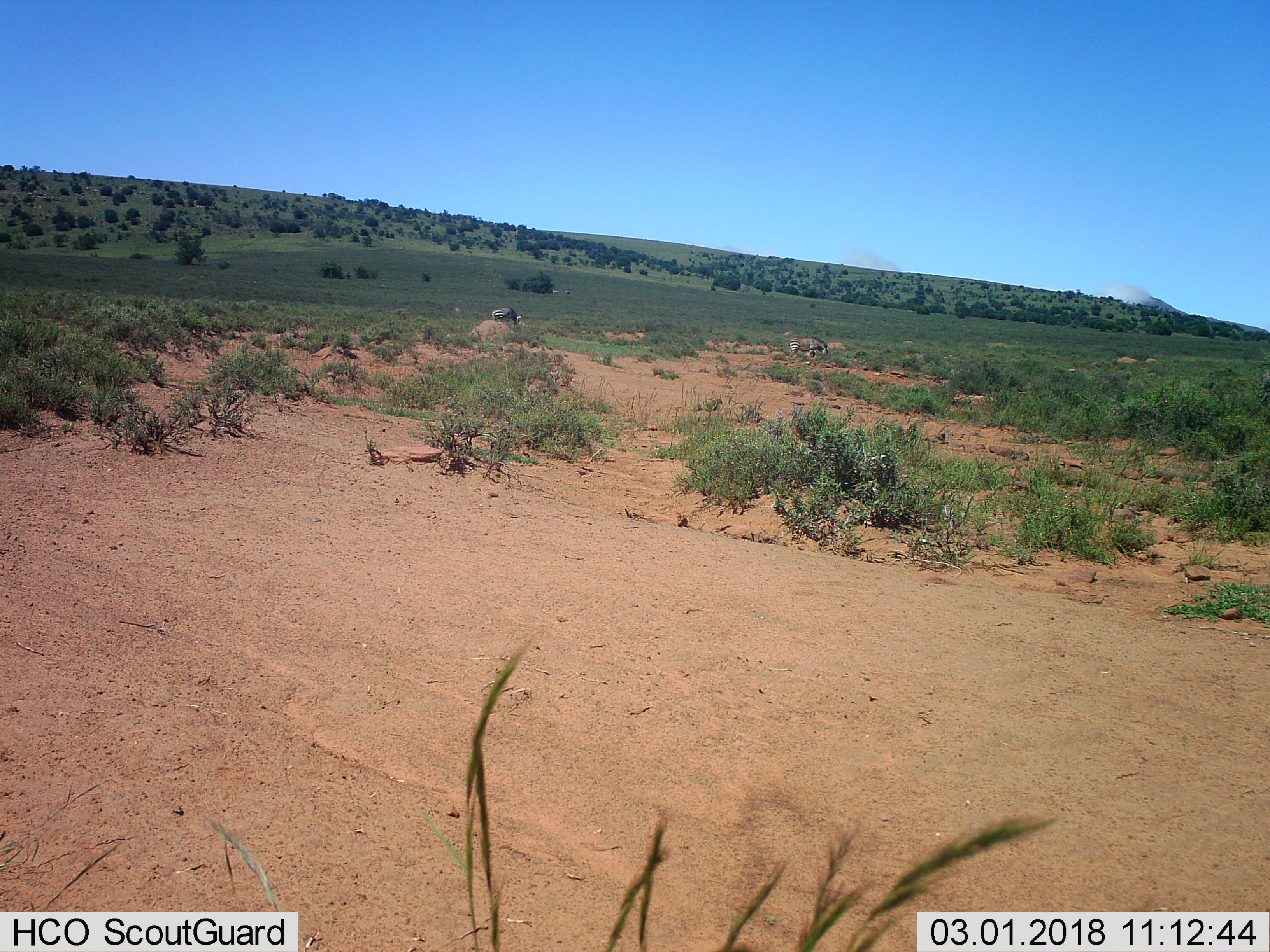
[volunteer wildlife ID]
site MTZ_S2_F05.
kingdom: Animalia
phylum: Chordata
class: Mammalia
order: Perissodactyla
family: Equidae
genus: Equus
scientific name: Equus zebra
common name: mountain zebra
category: zebramountain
Zebramountain (mountain zebra) (Equus zebra), count 2. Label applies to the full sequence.